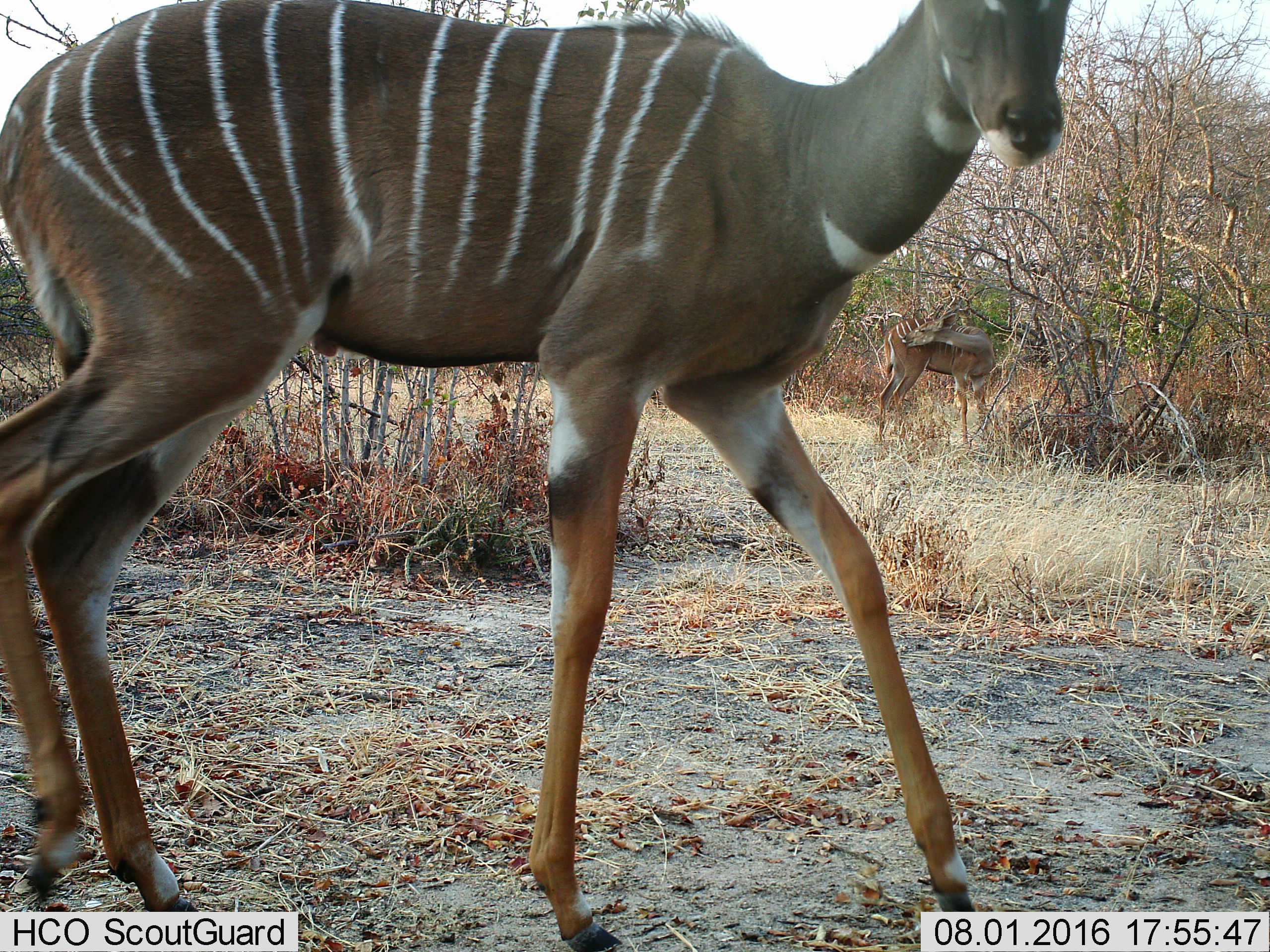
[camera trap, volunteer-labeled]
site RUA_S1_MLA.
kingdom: Animalia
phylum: Chordata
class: Mammalia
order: Artiodactyla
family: Bovidae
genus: Tragelaphus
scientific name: Tragelaphus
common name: kudu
Kudu (Tragelaphus), count 2. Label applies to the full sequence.